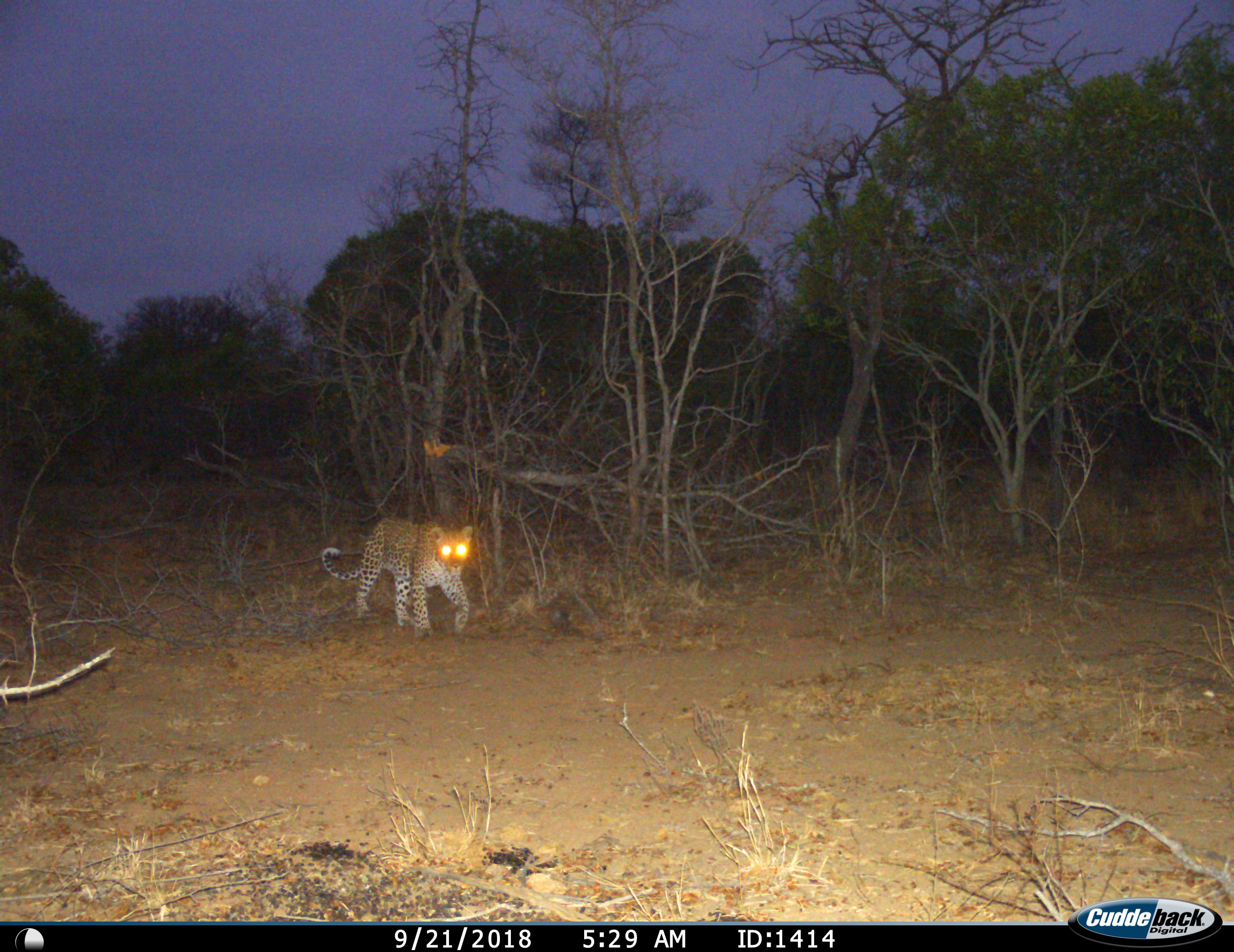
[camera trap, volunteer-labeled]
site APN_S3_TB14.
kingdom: Animalia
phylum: Chordata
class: Mammalia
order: Carnivora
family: Felidae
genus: Panthera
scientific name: Panthera pardus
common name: leopard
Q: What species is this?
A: Leopard (Panthera pardus).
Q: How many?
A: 1.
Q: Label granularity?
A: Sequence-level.